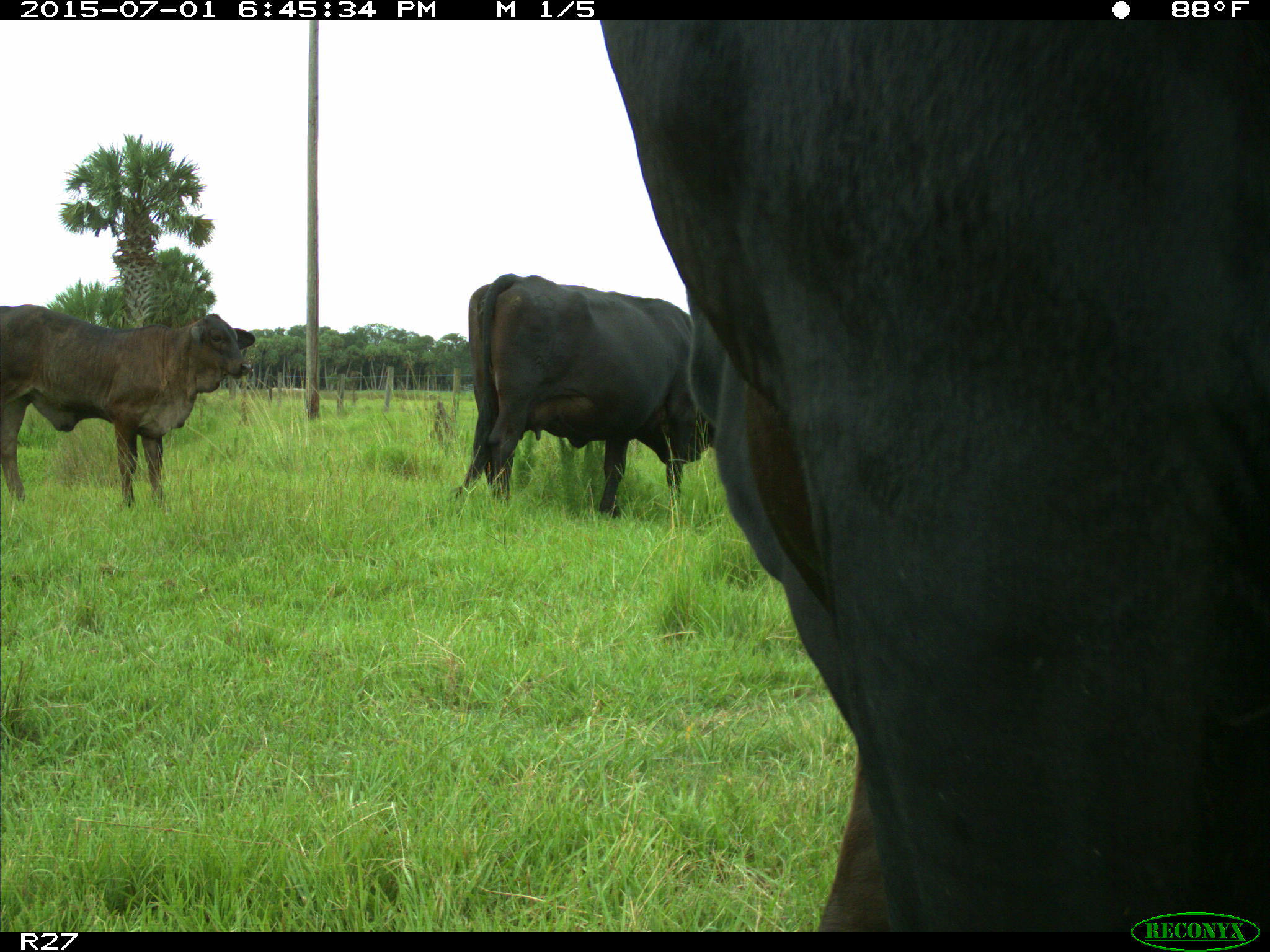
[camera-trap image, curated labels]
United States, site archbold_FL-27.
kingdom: Animalia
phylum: Chordata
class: Mammalia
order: Artiodactyla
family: Bovidae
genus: Bos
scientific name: Bos taurus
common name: domestic cow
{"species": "Bos taurus (domestic cow)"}